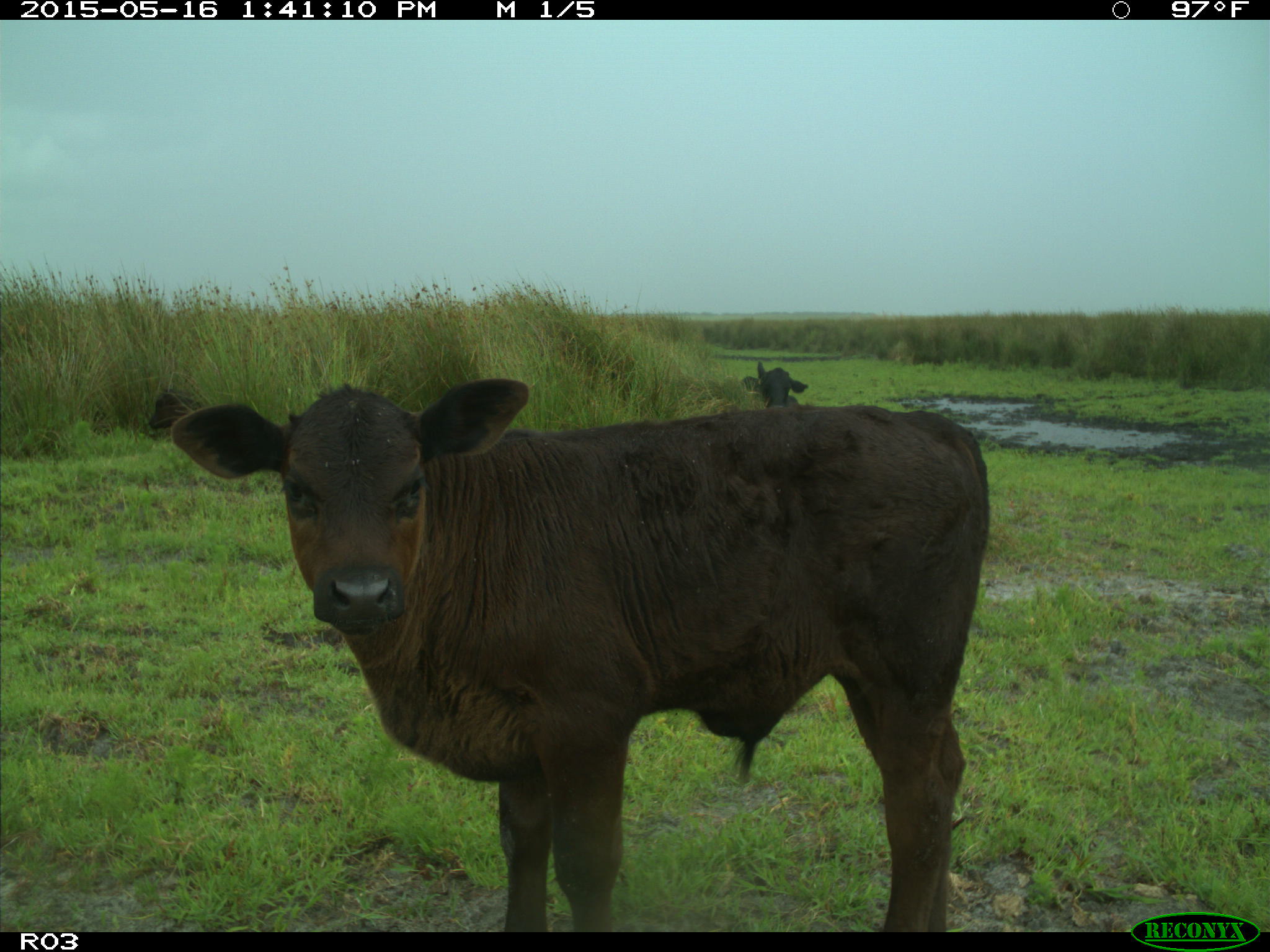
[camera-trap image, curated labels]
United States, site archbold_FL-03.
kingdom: Animalia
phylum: Chordata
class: Mammalia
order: Artiodactyla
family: Bovidae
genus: Bos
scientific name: Bos taurus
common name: domestic cow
Bos taurus (domestic cow).